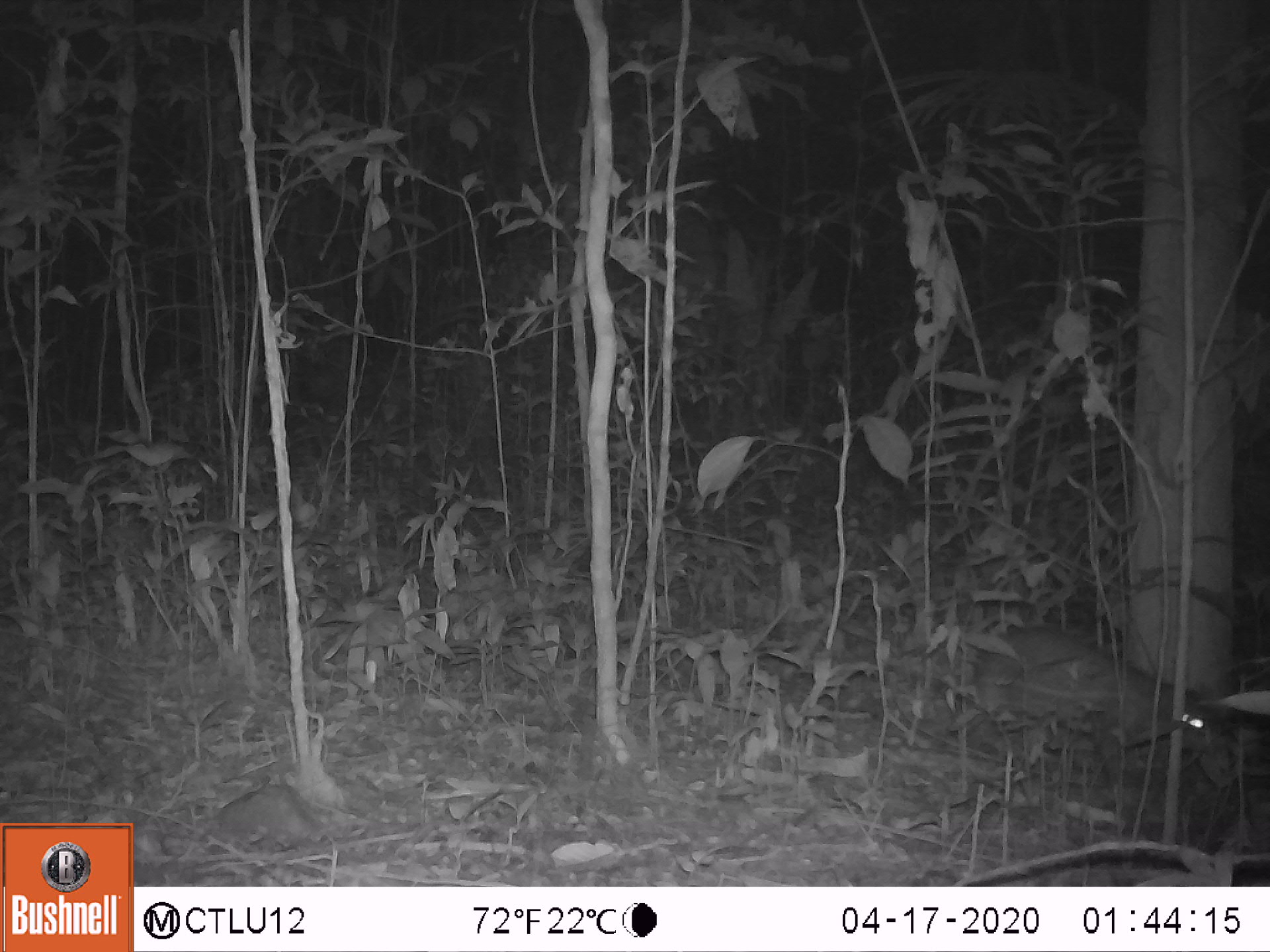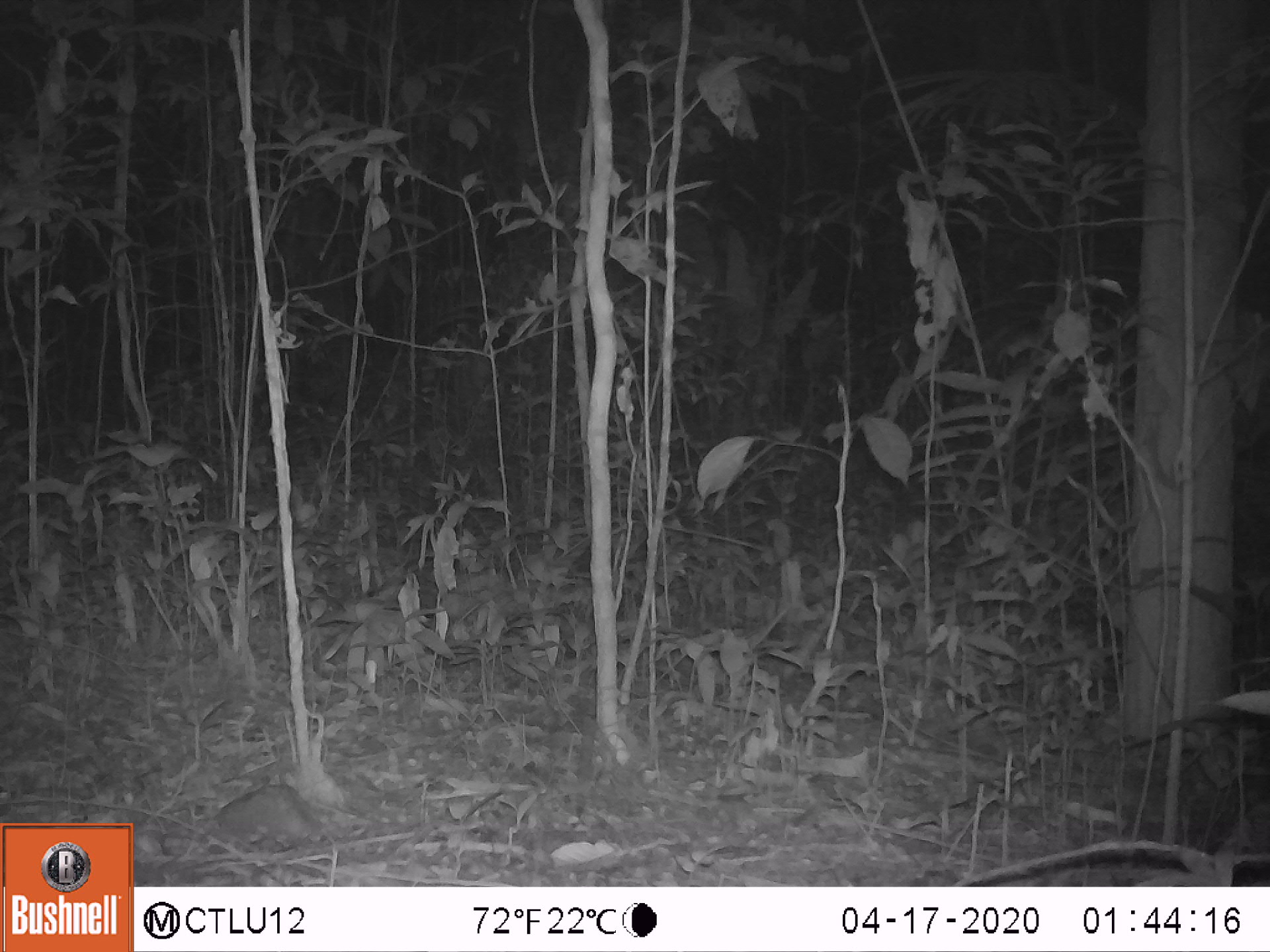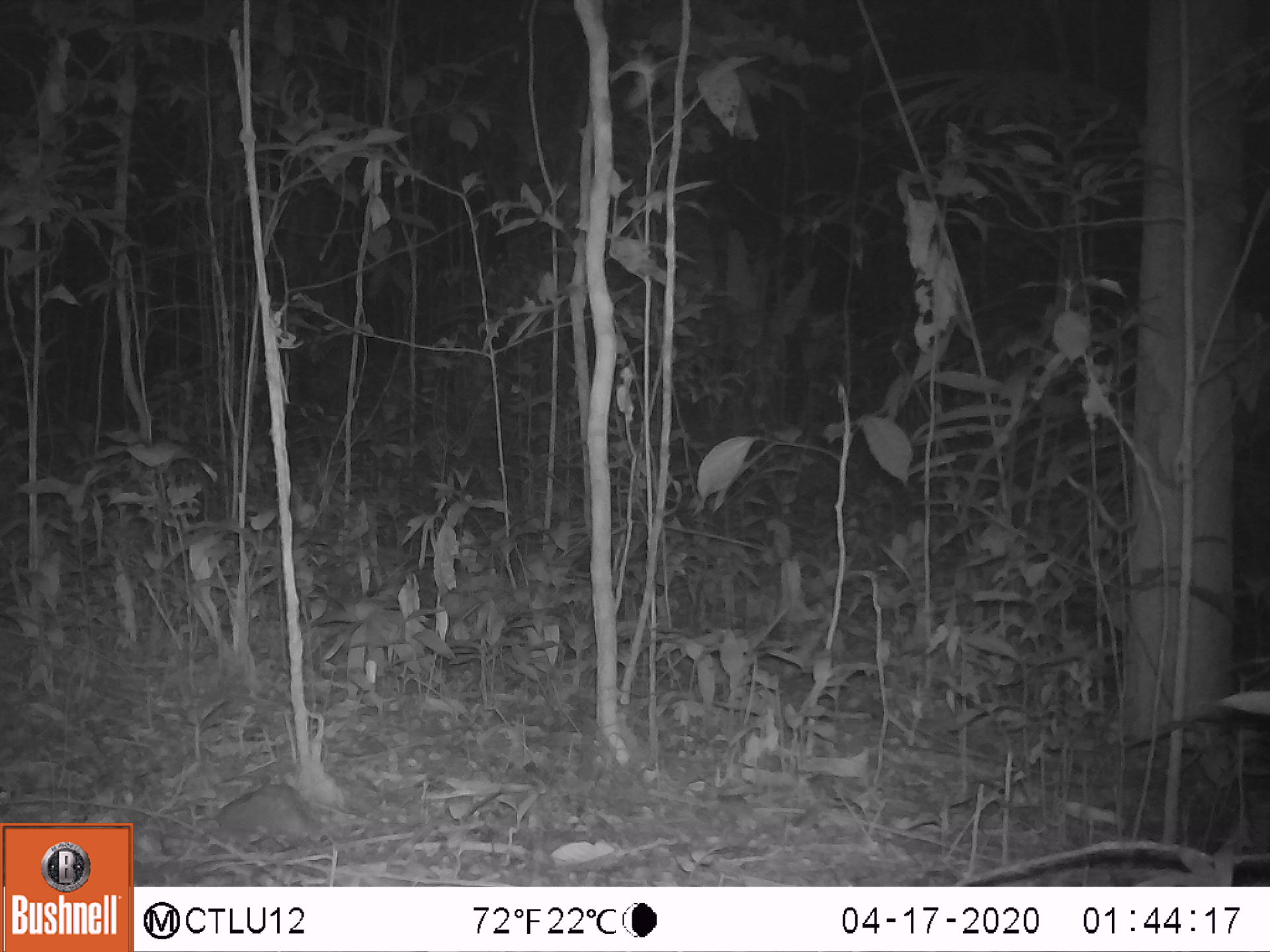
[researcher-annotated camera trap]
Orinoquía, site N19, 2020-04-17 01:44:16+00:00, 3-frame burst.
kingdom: Animalia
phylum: Chordata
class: Mammalia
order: Rodentia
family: Cuniculidae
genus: Cuniculus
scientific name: Cuniculus paca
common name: spotted paca